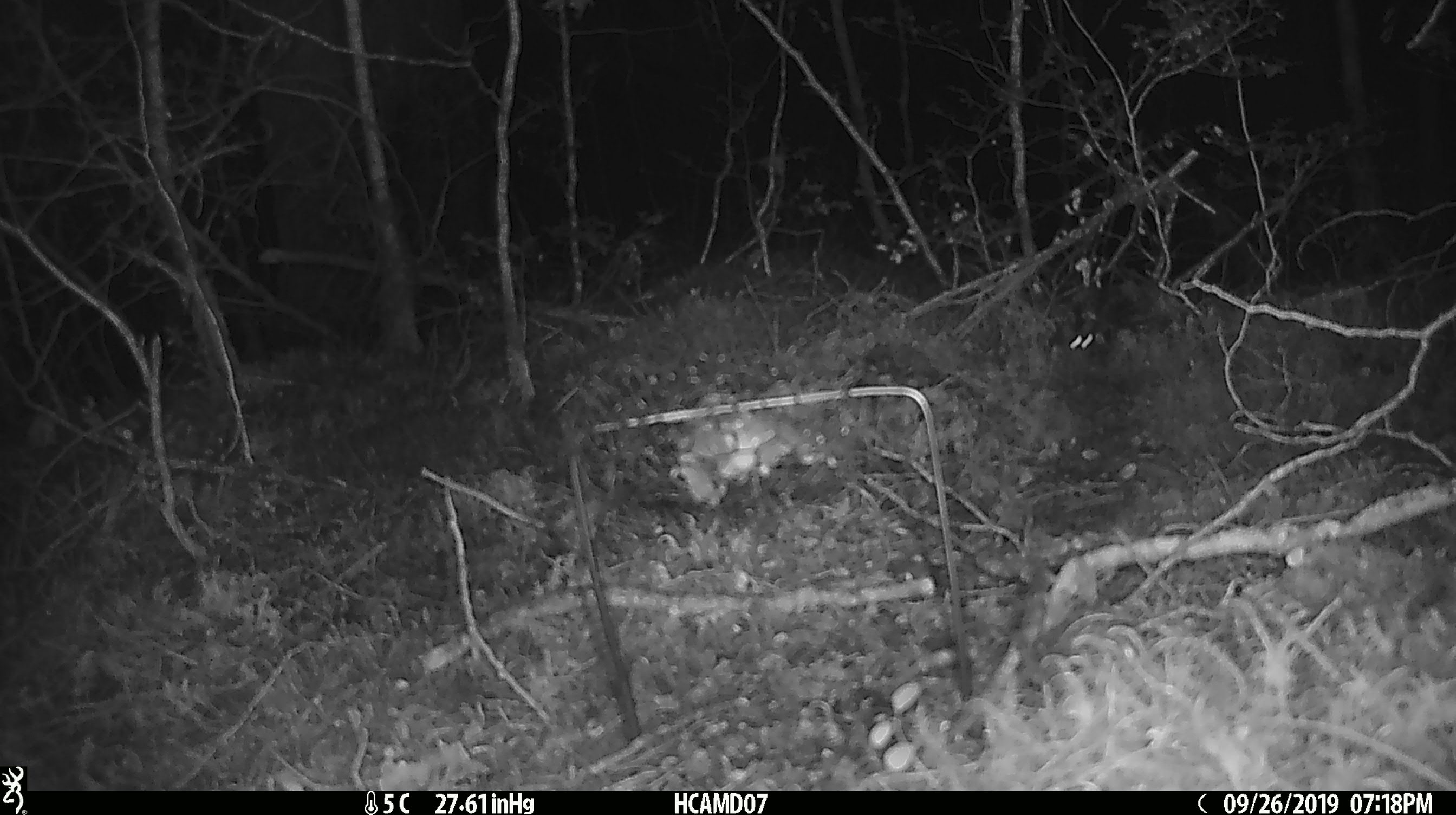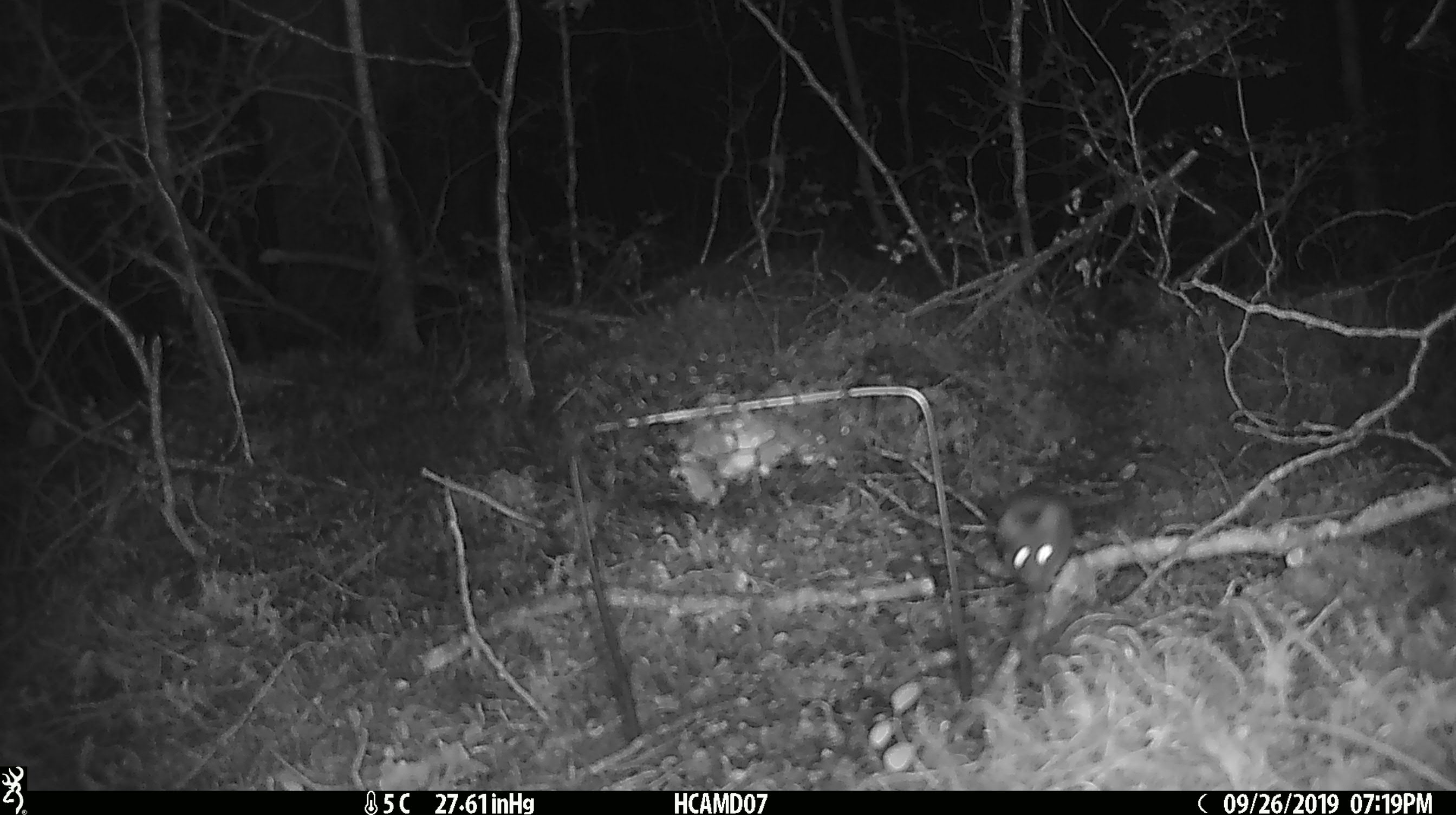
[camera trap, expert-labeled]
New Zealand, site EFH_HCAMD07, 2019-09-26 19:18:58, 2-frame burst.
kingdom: Animalia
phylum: Chordata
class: Mammalia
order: Rodentia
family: Muridae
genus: Mus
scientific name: Mus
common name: mouse